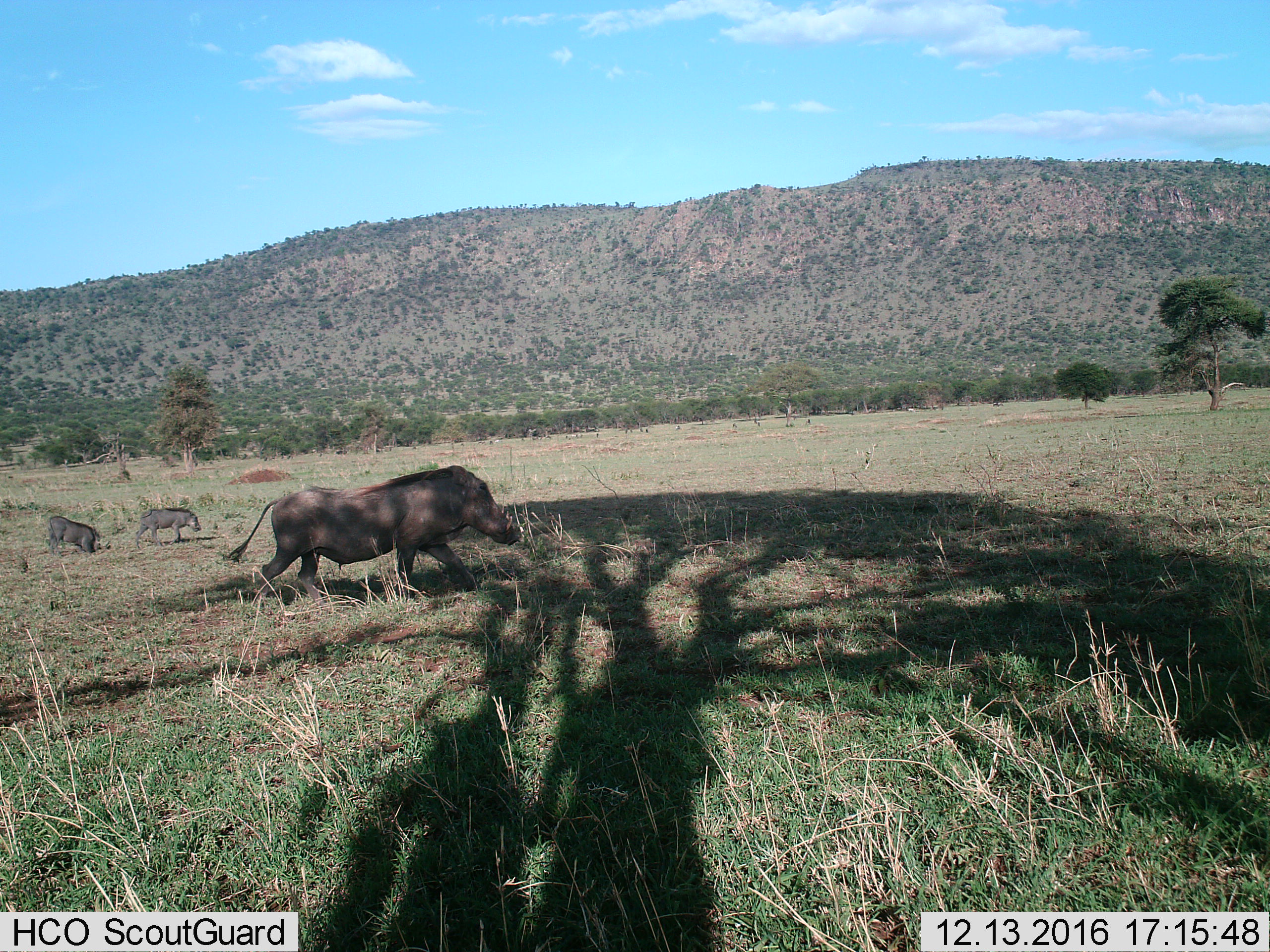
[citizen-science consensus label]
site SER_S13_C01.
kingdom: Animalia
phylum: Chordata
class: Mammalia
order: Artiodactyla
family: Suidae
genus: Phacochoerus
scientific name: Phacochoerus africanus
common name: warthog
Warthog (Phacochoerus africanus), count 3. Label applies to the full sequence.